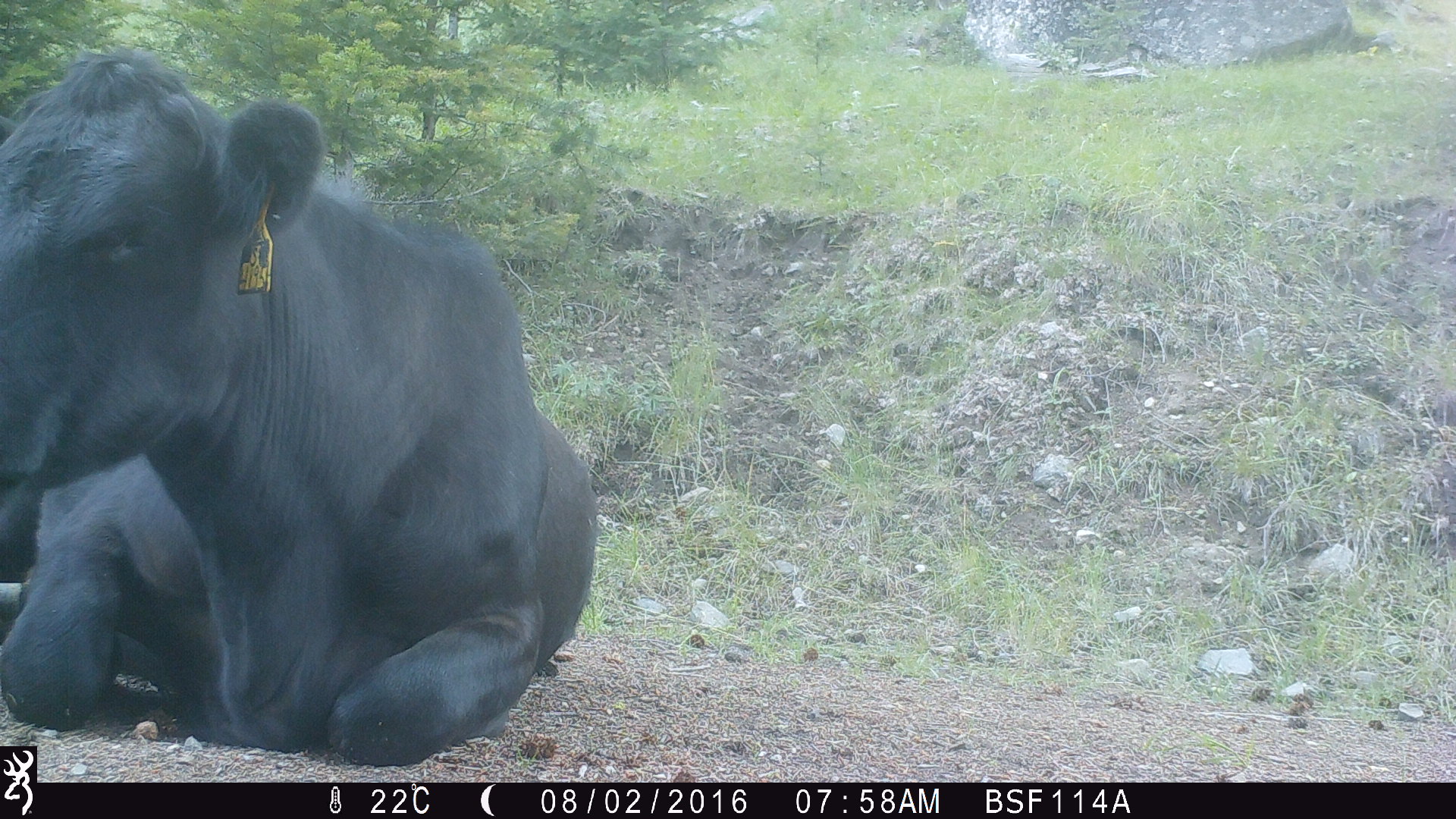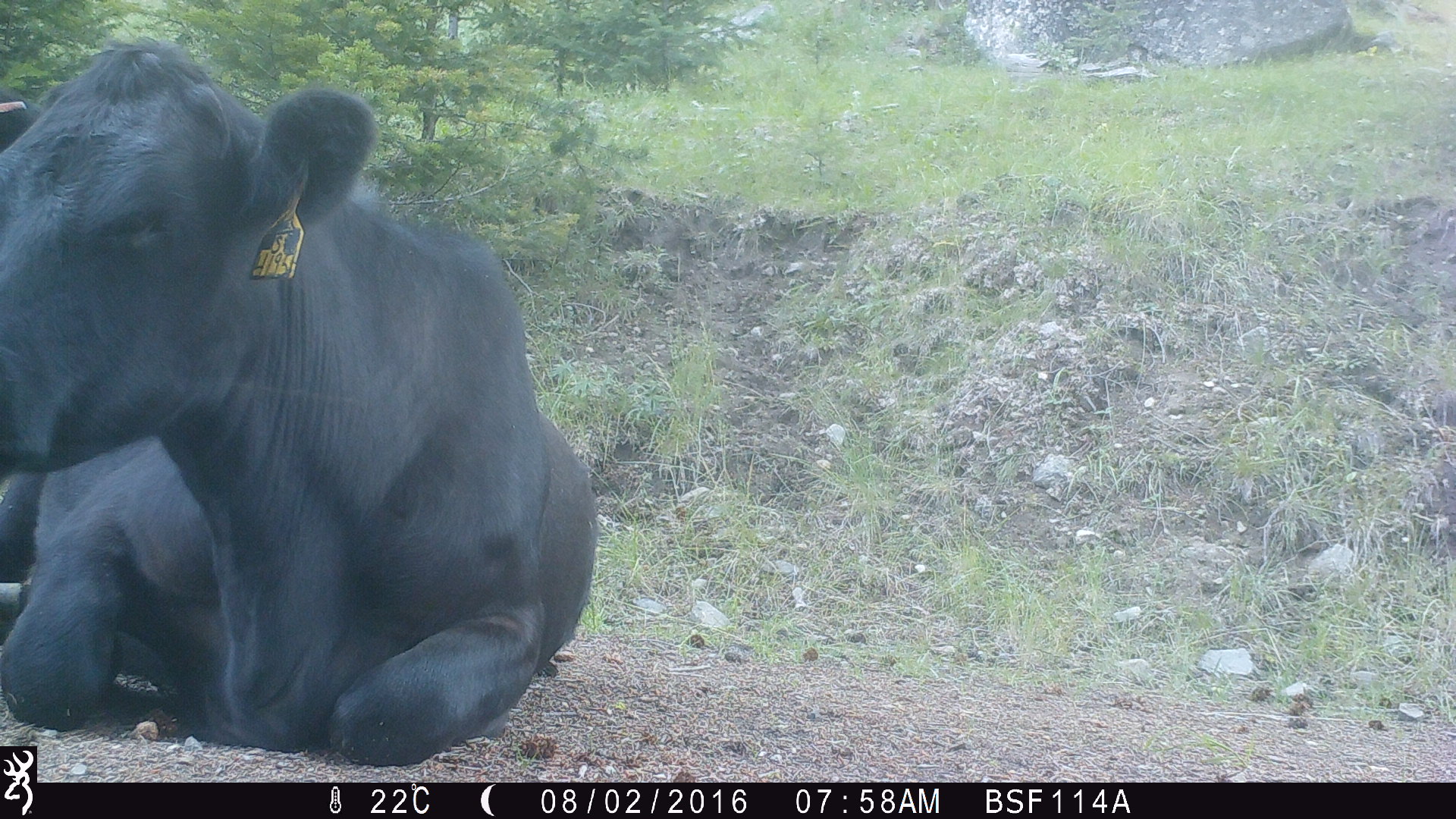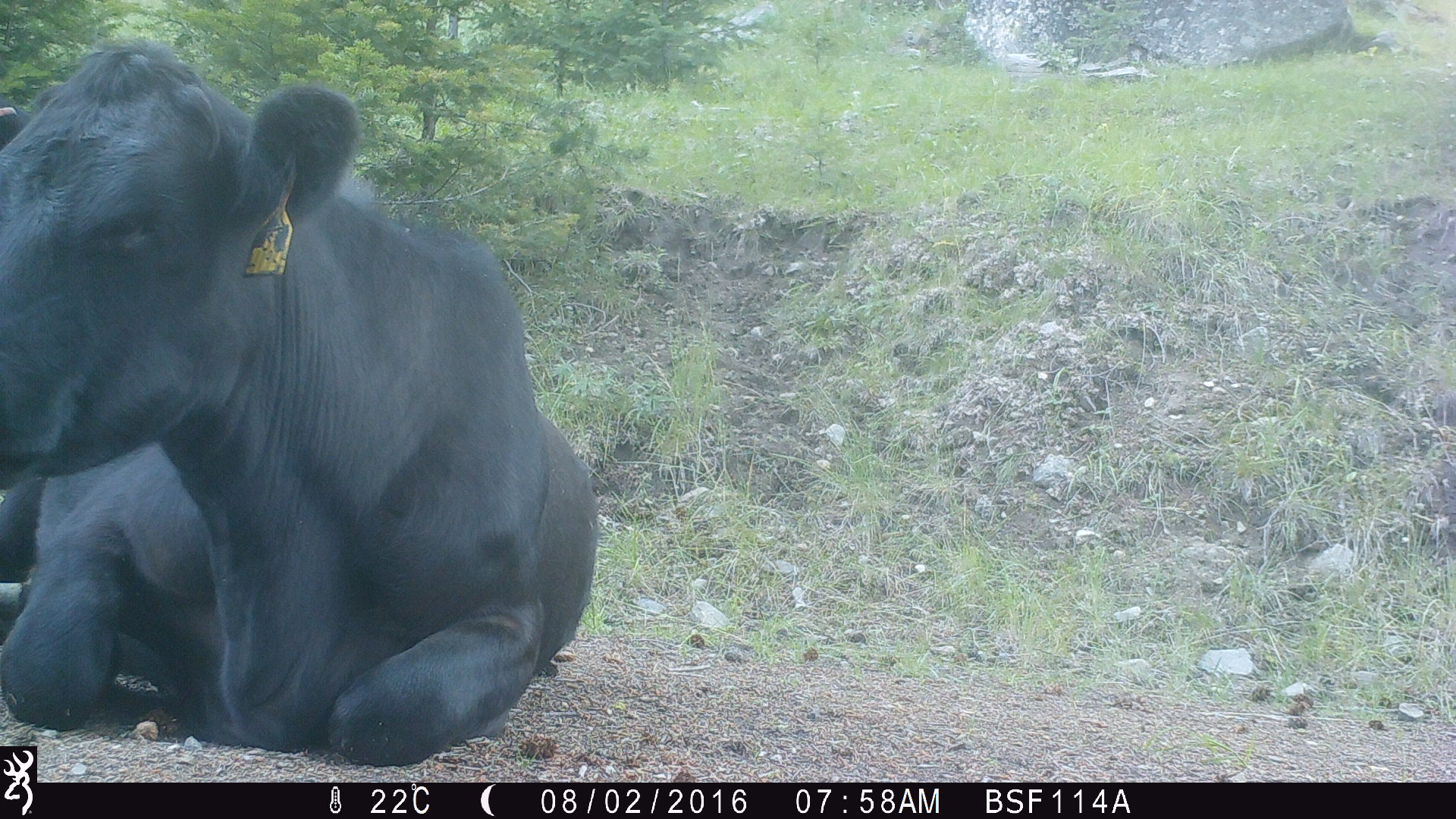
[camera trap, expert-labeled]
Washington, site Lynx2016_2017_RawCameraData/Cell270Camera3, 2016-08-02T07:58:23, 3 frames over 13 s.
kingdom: Animalia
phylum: Chordata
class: Mammalia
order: Artiodactyla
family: Bovidae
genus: Bos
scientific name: Bos taurus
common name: domestic cattle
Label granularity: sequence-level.